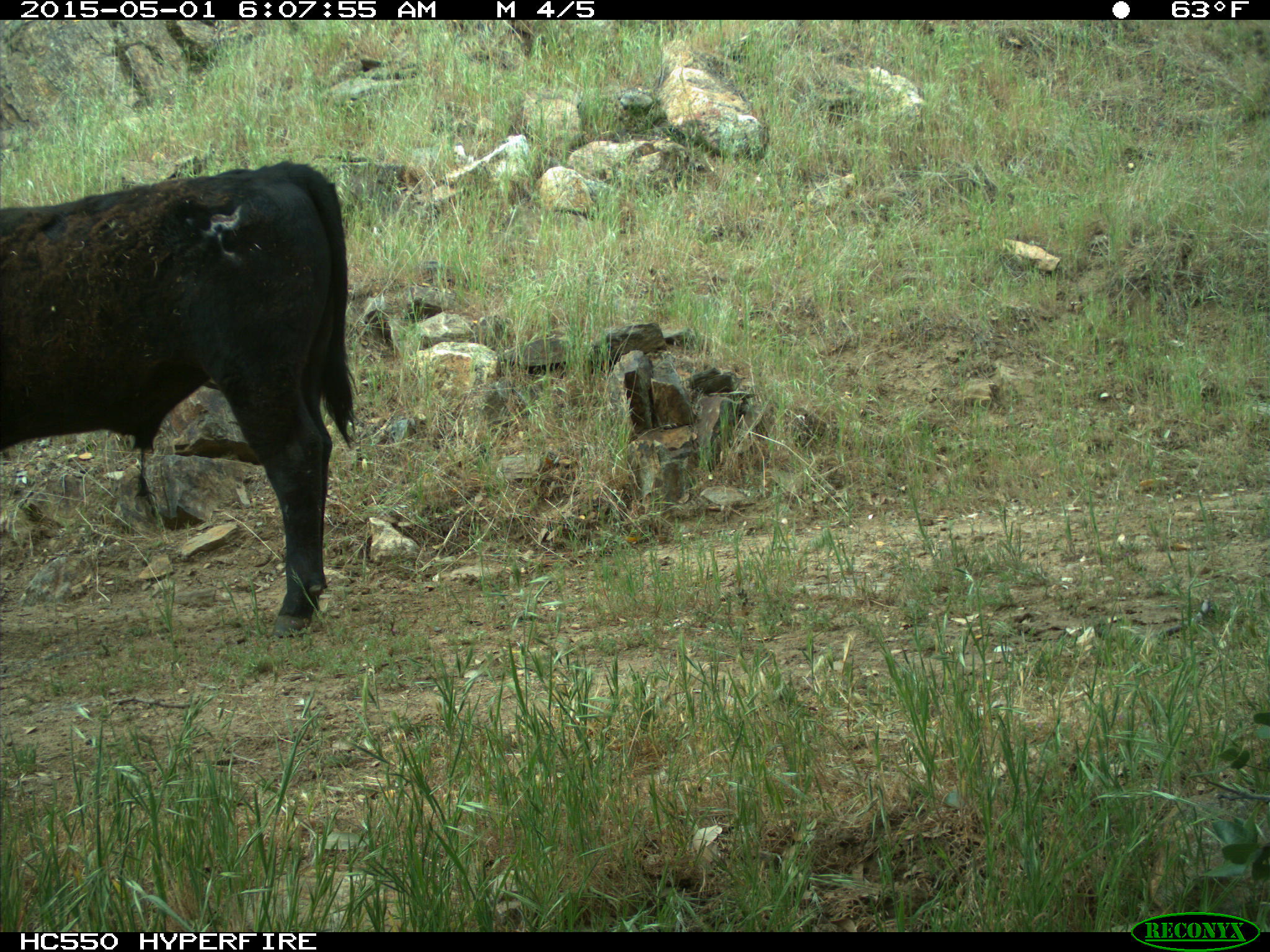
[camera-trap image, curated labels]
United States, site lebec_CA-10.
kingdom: Animalia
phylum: Chordata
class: Mammalia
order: Artiodactyla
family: Bovidae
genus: Bos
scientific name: Bos taurus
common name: domestic cow